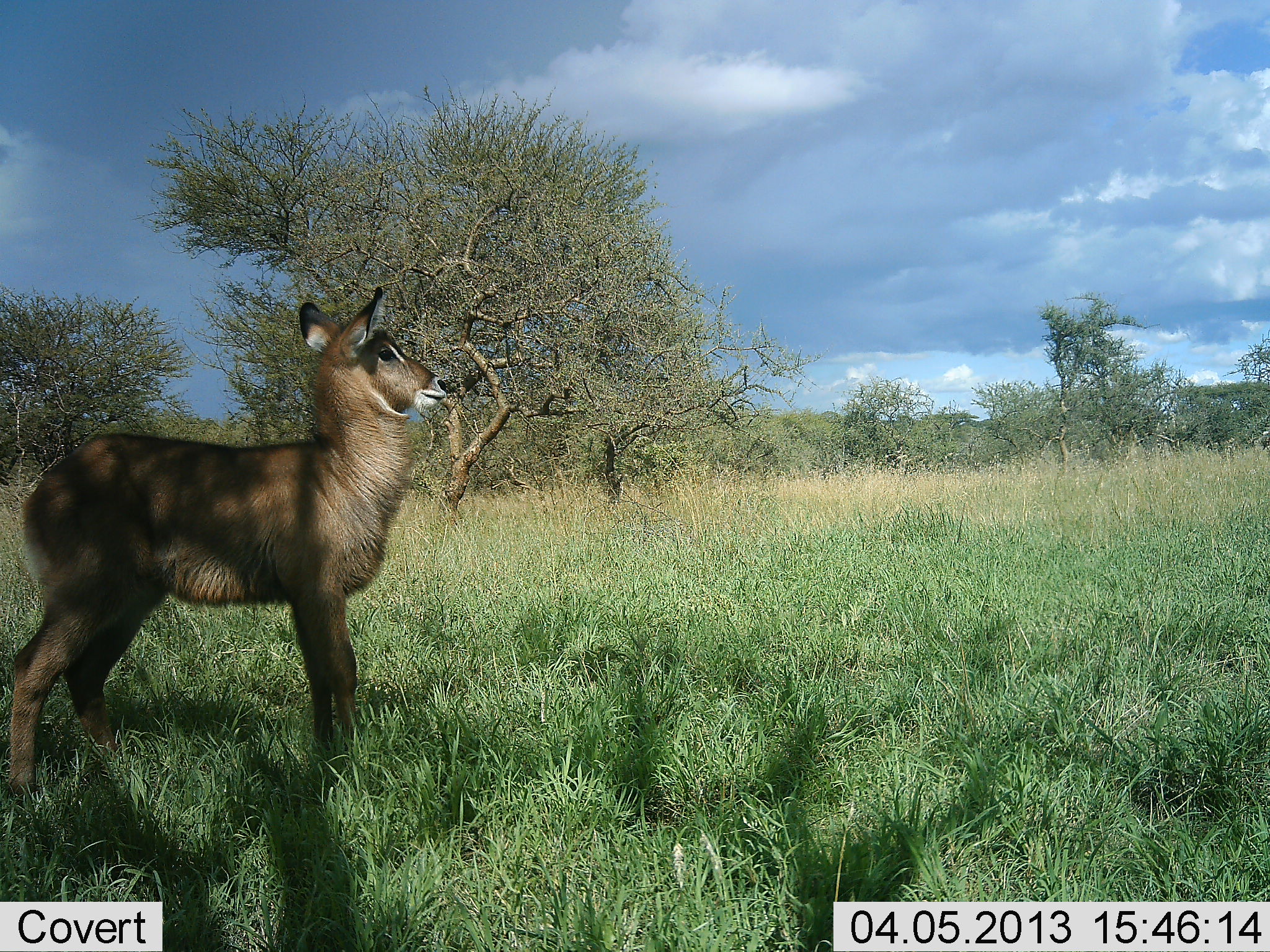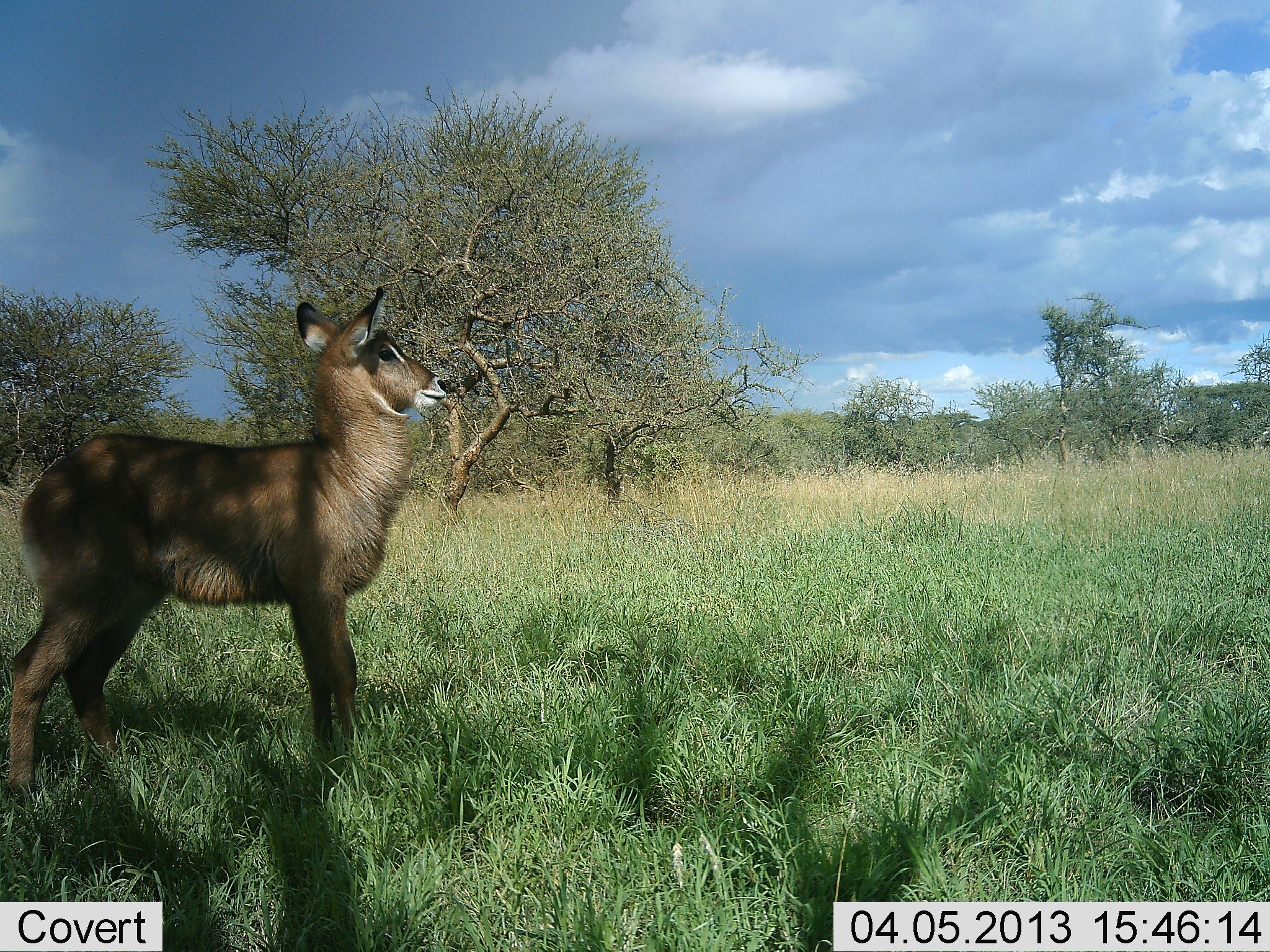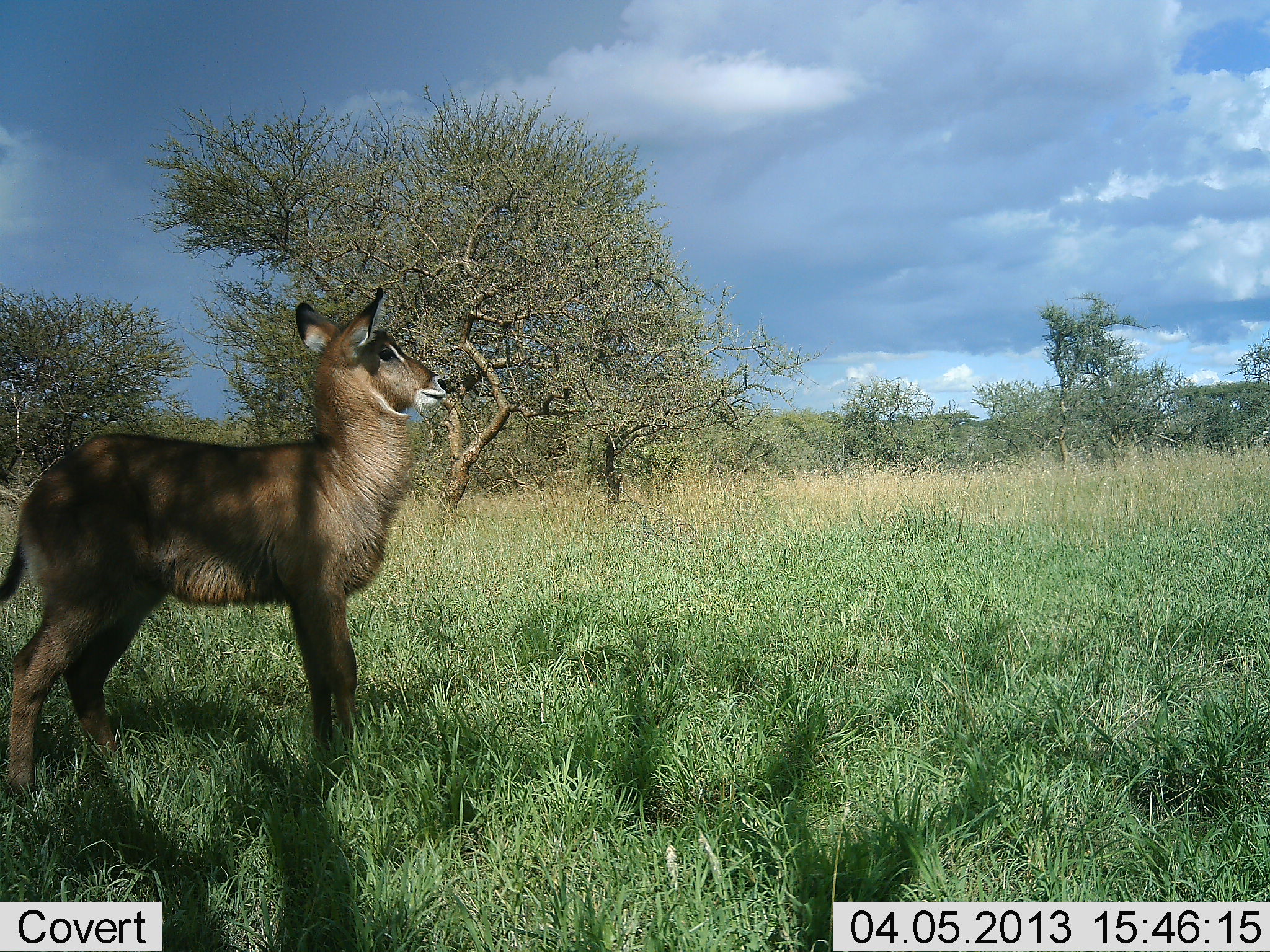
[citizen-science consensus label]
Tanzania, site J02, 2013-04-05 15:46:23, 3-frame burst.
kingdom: Animalia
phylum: Chordata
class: Mammalia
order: Artiodactyla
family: Bovidae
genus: Kobus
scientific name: Kobus ellipsiprymnus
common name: waterbuck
Waterbuck (Kobus ellipsiprymnus), count 1. Behavior (volunteer vote fractions): standing 100%, resting 0%, moving 0%, interacting 0%. Young present (vote fraction): 44%. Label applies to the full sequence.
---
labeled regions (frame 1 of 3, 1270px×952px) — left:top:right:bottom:
animal: 6:287:447:803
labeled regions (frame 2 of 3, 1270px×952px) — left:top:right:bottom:
animal: 9:286:452:810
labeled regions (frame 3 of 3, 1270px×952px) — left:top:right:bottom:
animal: 0:288:451:802